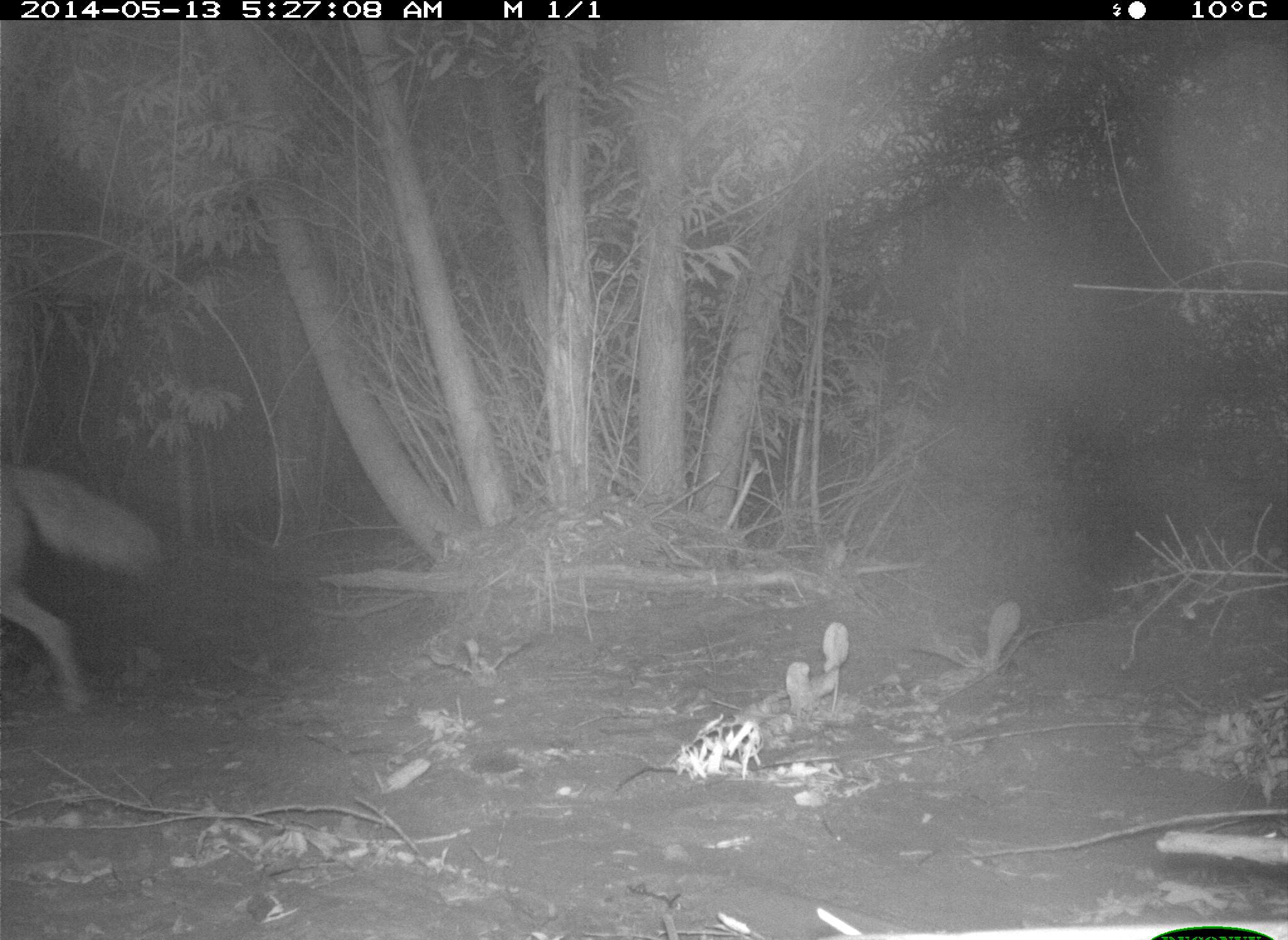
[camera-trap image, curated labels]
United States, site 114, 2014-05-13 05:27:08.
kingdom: Animalia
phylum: Chordata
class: Mammalia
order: Carnivora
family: Canidae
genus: Canis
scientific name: Canis latrans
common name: coyote